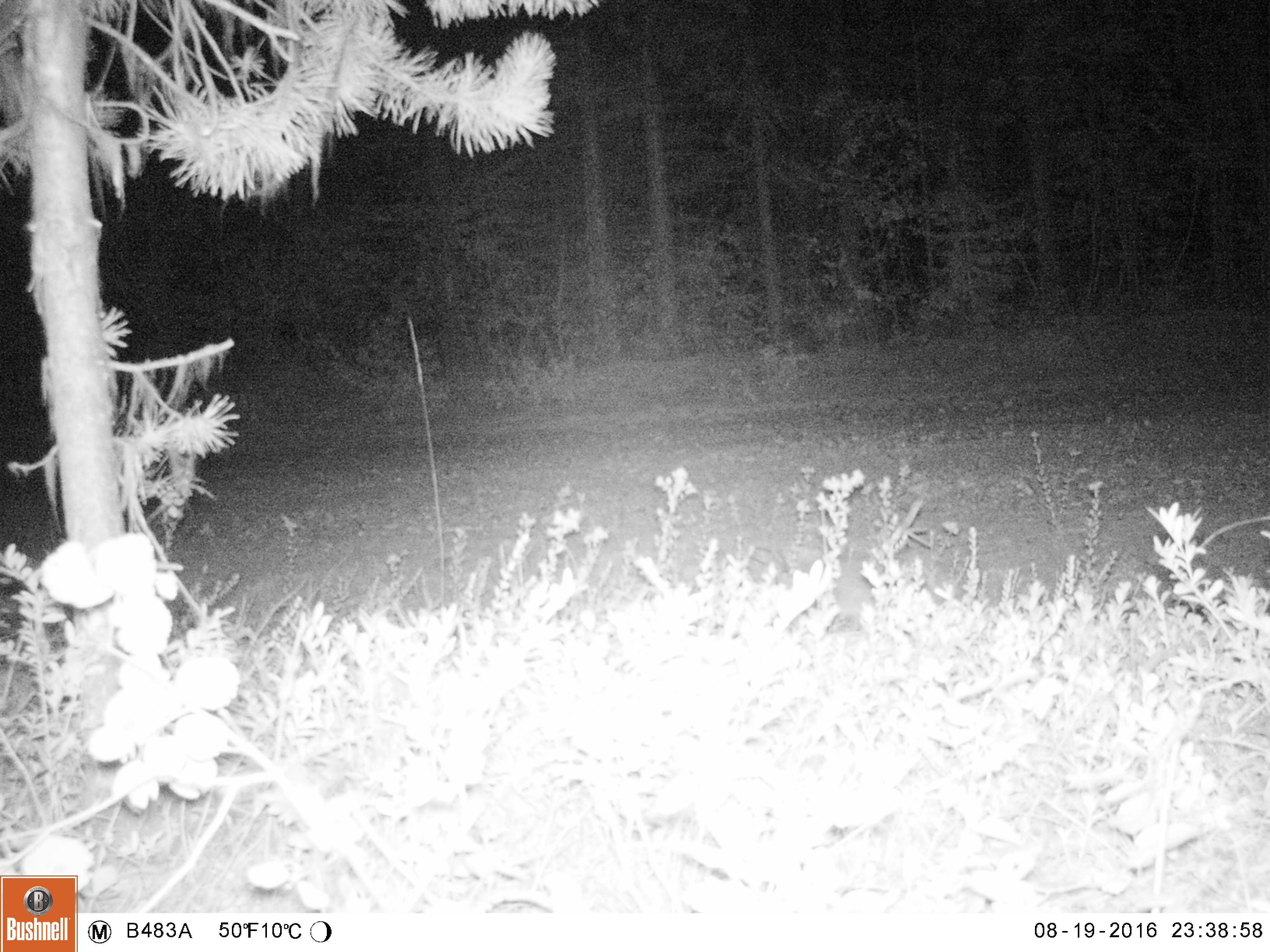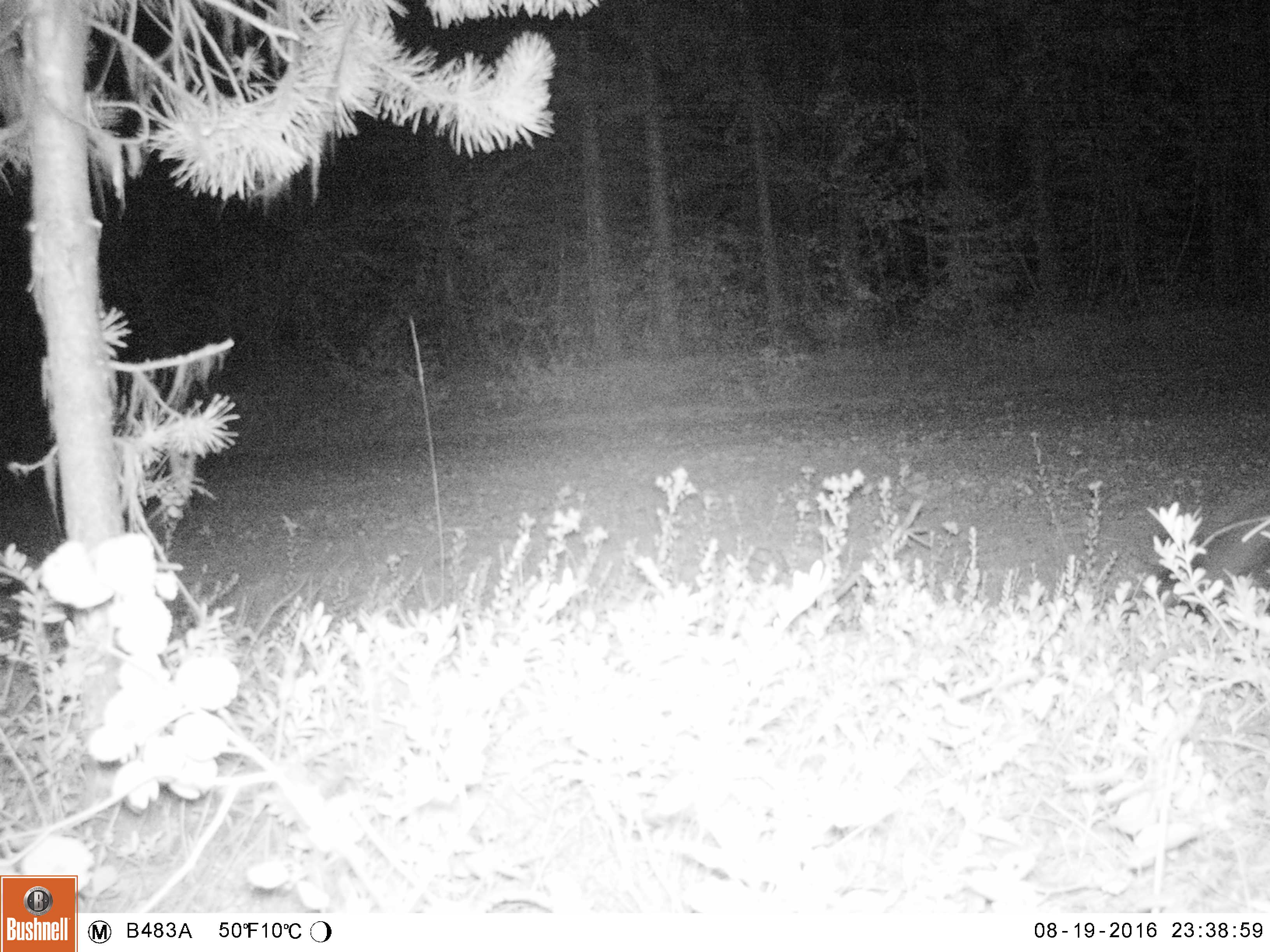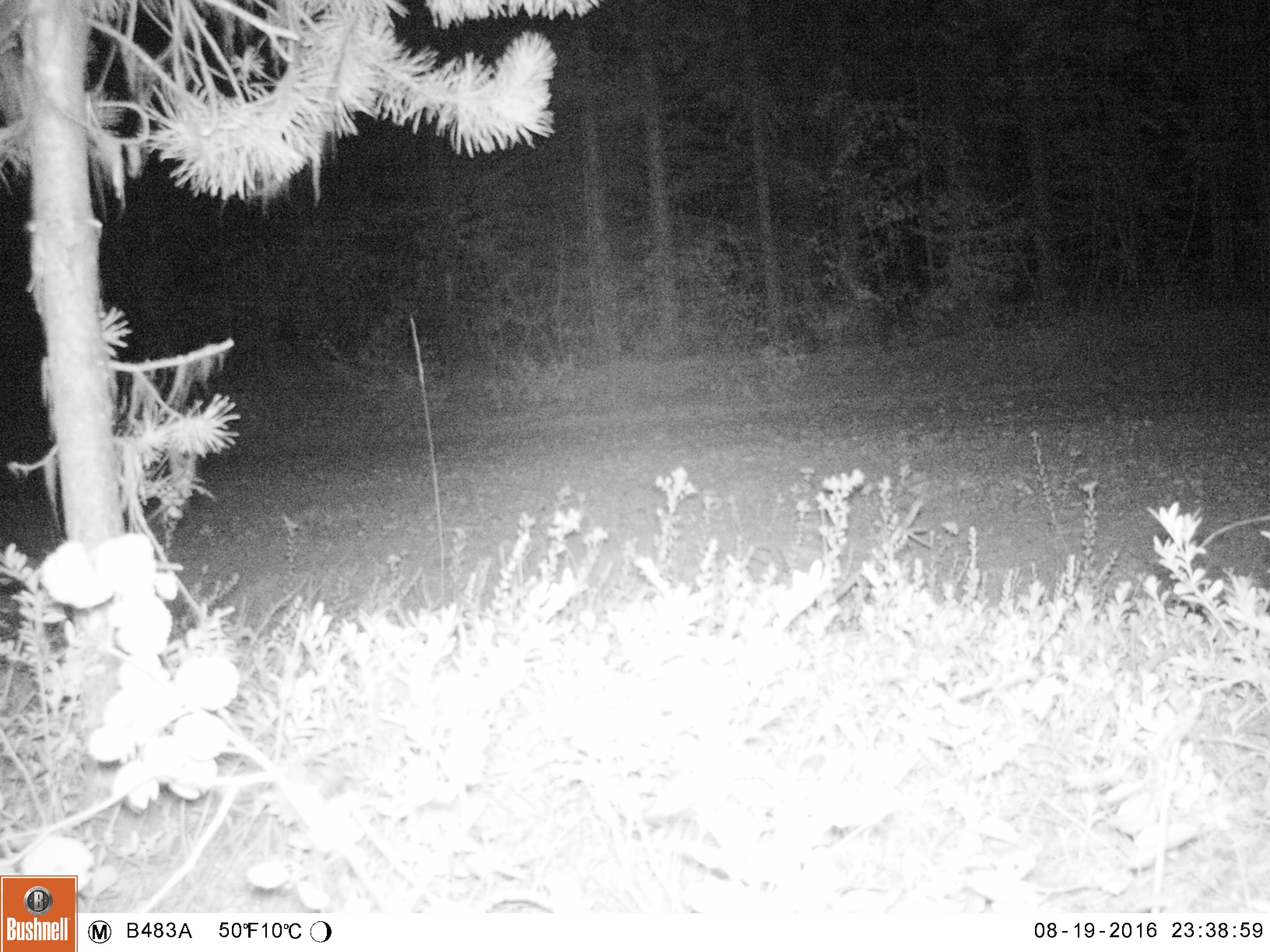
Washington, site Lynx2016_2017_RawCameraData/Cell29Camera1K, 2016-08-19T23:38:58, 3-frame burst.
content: unidentified animal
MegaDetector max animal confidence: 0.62